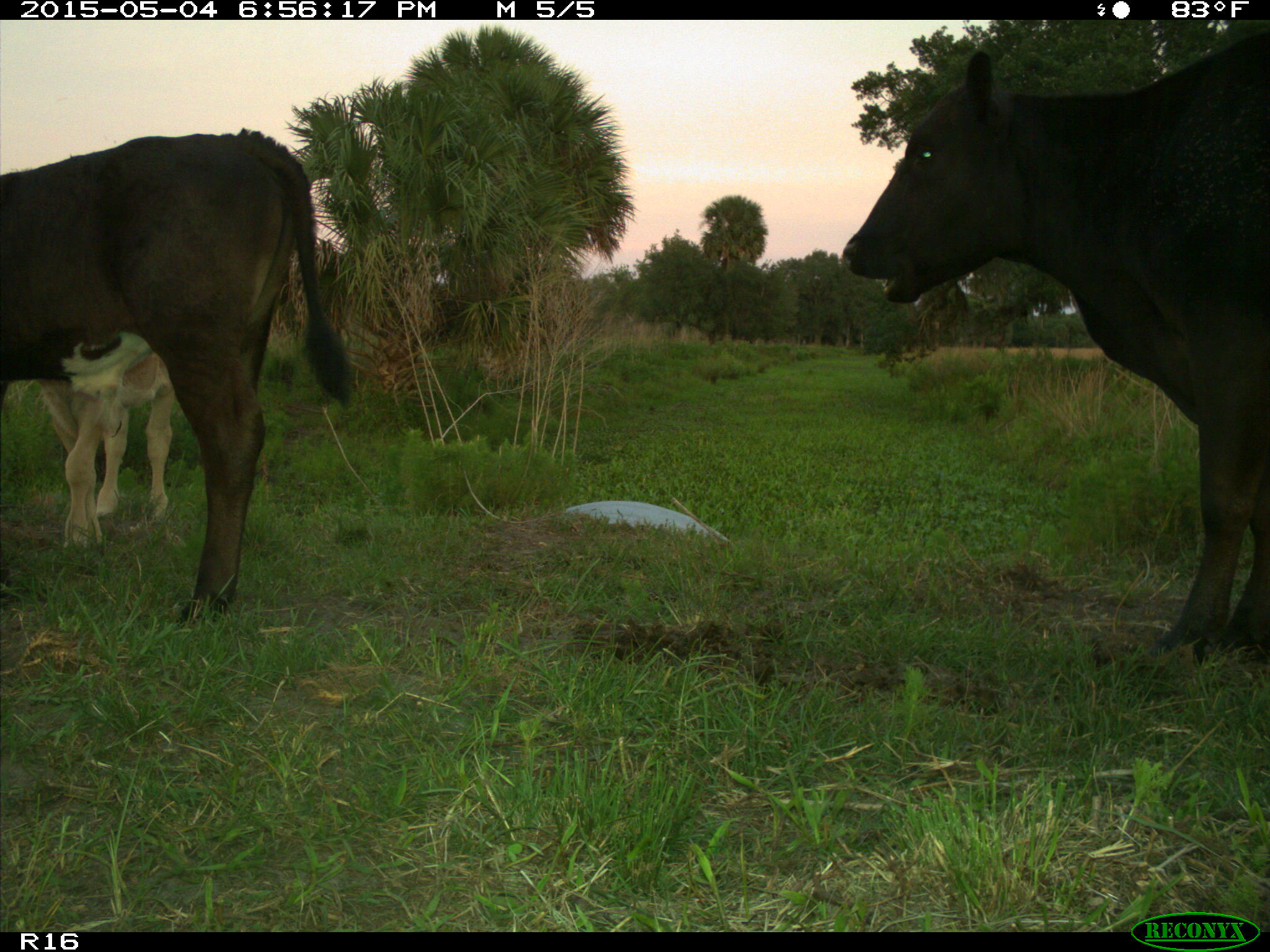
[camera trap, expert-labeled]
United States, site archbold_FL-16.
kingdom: Animalia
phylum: Chordata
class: Mammalia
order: Artiodactyla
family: Bovidae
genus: Bos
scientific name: Bos taurus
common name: domestic cow